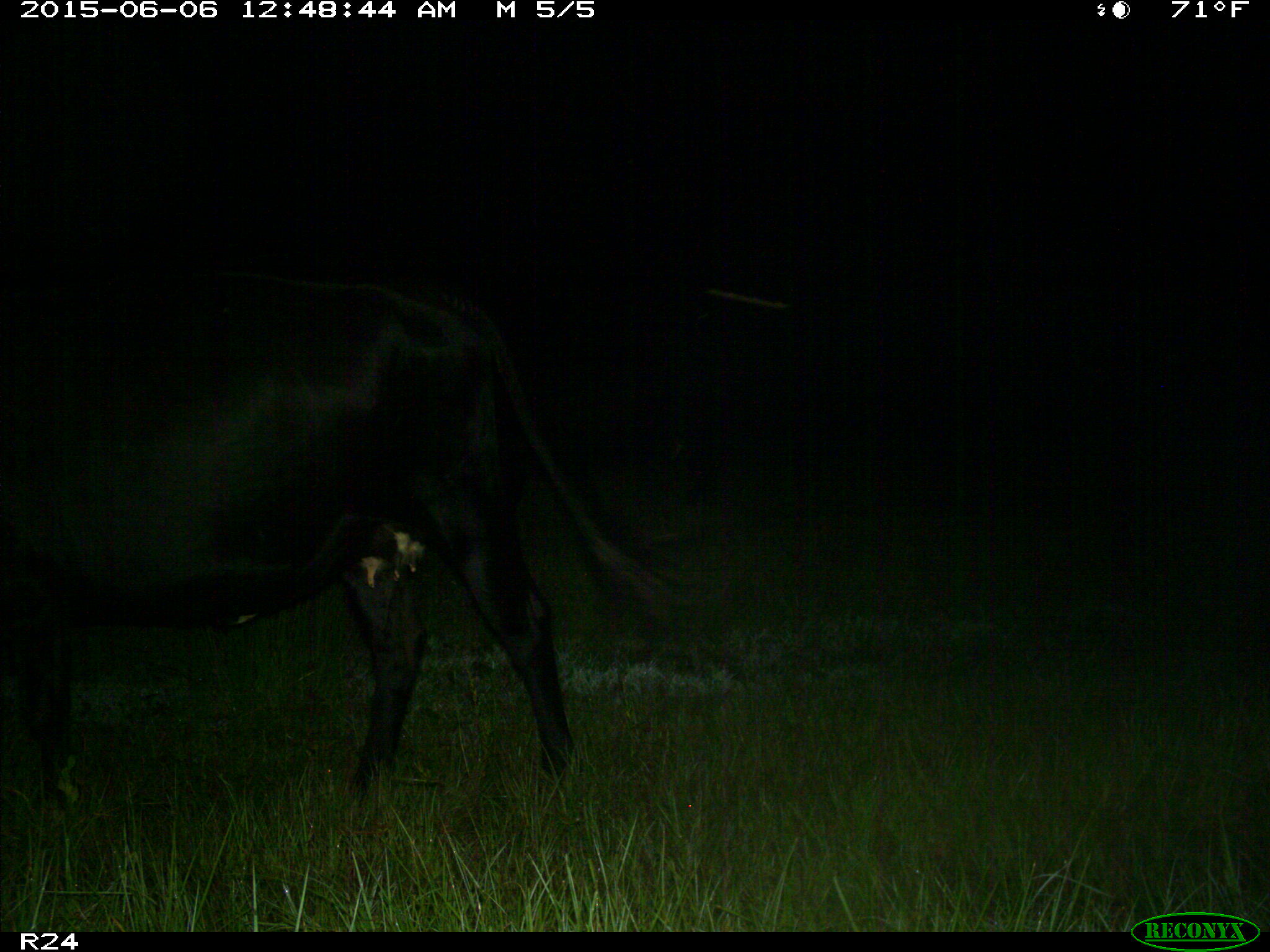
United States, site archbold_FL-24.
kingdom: Animalia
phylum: Chordata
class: Mammalia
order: Artiodactyla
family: Bovidae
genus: Bos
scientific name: Bos taurus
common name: domestic cow